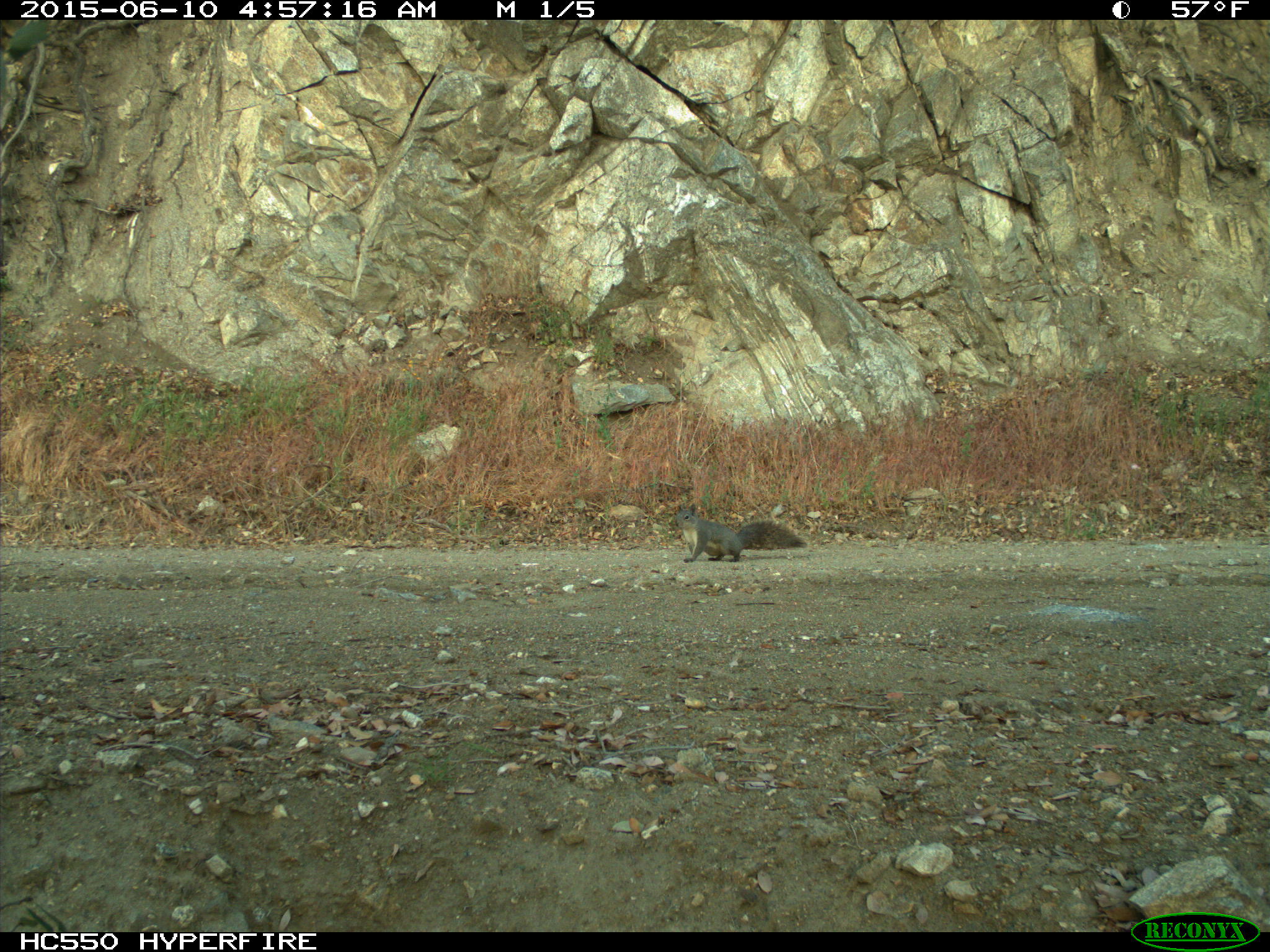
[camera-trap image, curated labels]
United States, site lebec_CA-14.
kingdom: Animalia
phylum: Chordata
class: Mammalia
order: Rodentia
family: Sciuridae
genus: Sciurus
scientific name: Sciurus carolinensis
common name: eastern gray squirrel